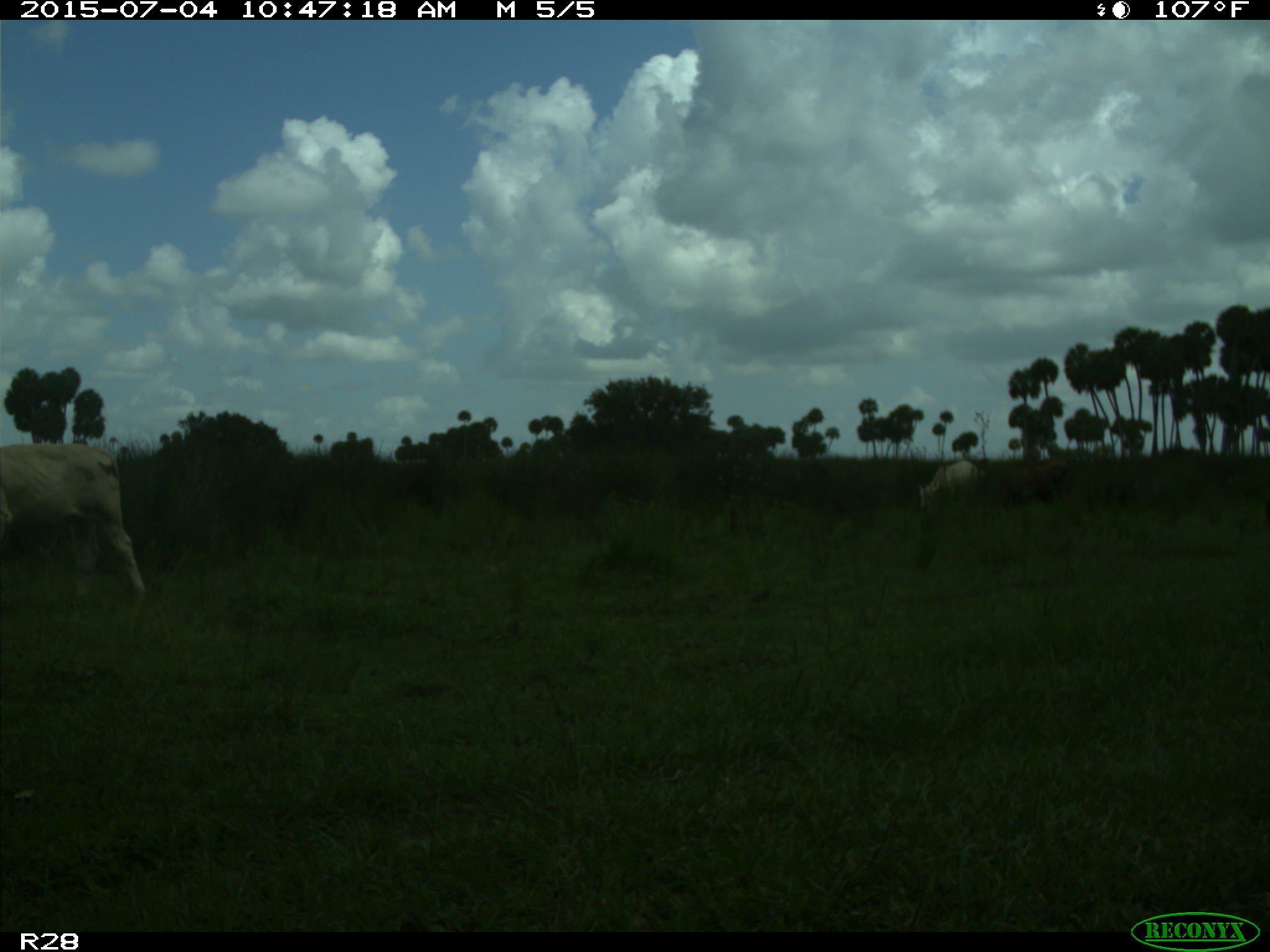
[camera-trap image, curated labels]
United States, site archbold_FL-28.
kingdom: Animalia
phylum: Chordata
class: Mammalia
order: Artiodactyla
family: Bovidae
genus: Bos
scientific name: Bos taurus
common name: domestic cow